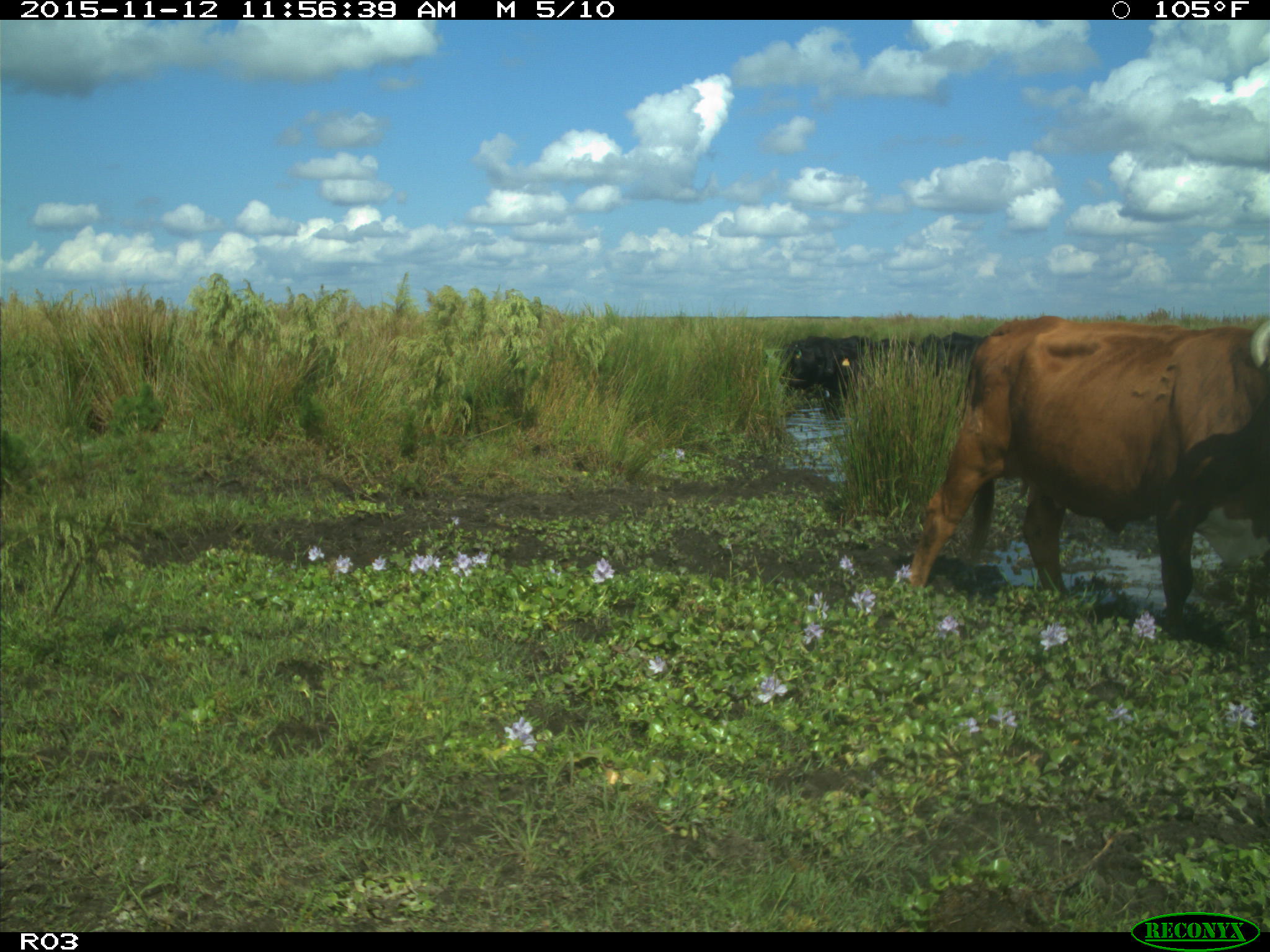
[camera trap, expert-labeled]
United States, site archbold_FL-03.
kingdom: Animalia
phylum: Chordata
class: Mammalia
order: Artiodactyla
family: Bovidae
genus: Bos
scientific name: Bos taurus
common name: domestic cow